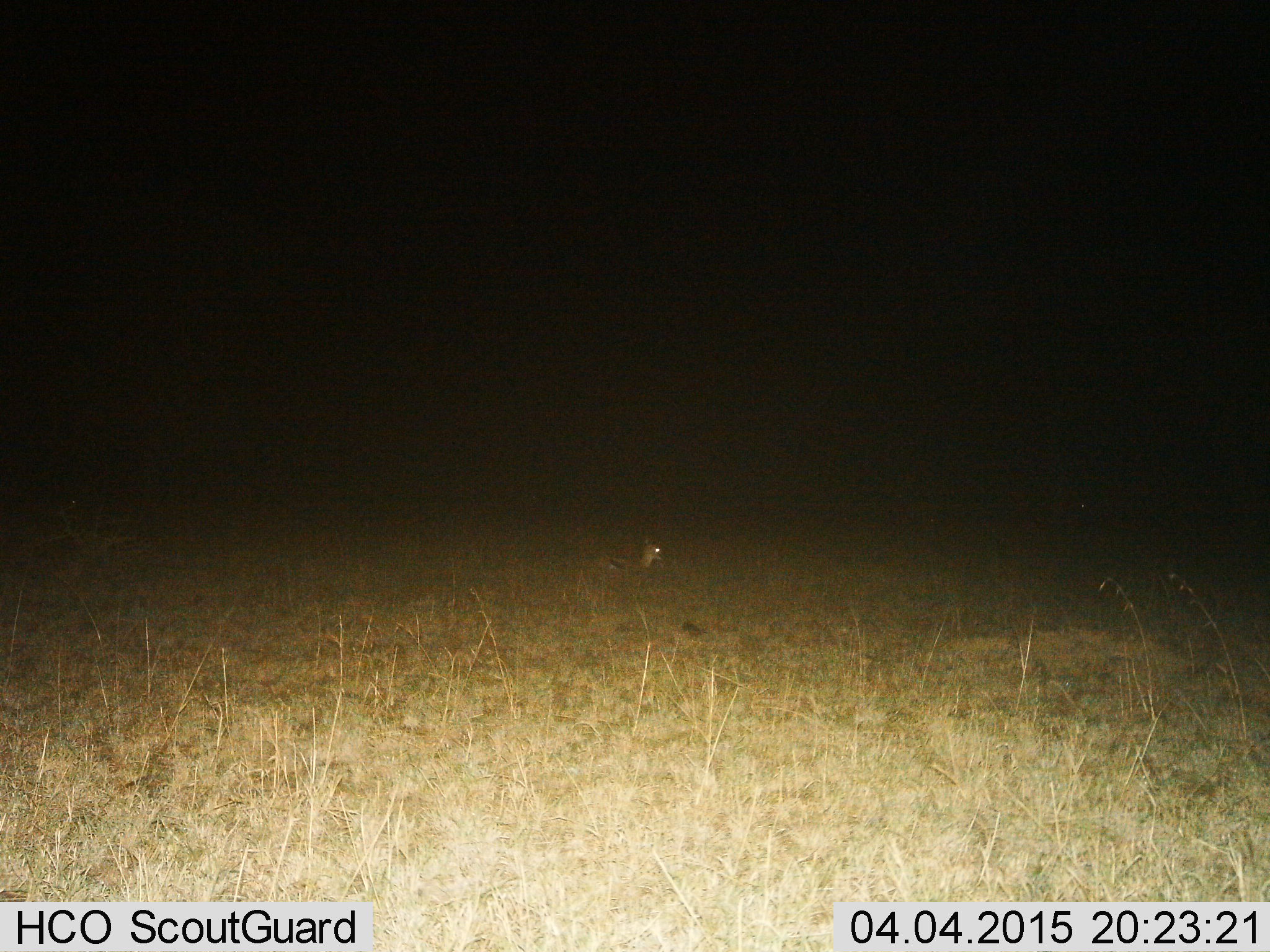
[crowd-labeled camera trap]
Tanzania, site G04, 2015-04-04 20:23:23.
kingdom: Animalia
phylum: Chordata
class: Mammalia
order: Artiodactyla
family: Bovidae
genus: Eudorcas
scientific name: Eudorcas thomsonii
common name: thomson's gazelle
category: gazellethomsons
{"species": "gazellethomsons (thomson's gazelle) (Eudorcas thomsonii)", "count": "1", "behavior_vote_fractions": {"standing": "0%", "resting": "90%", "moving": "10%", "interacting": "0%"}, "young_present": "0%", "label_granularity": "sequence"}